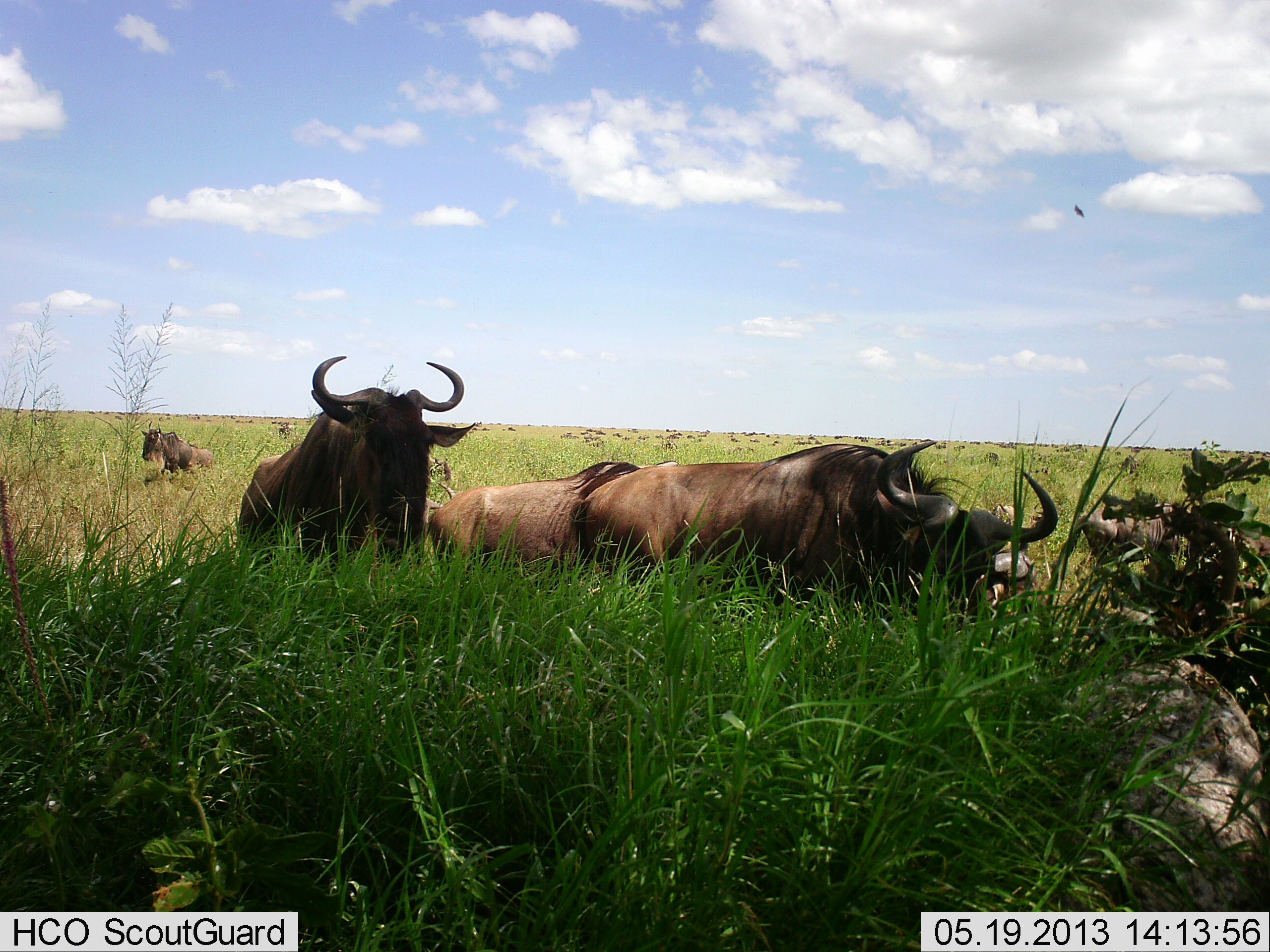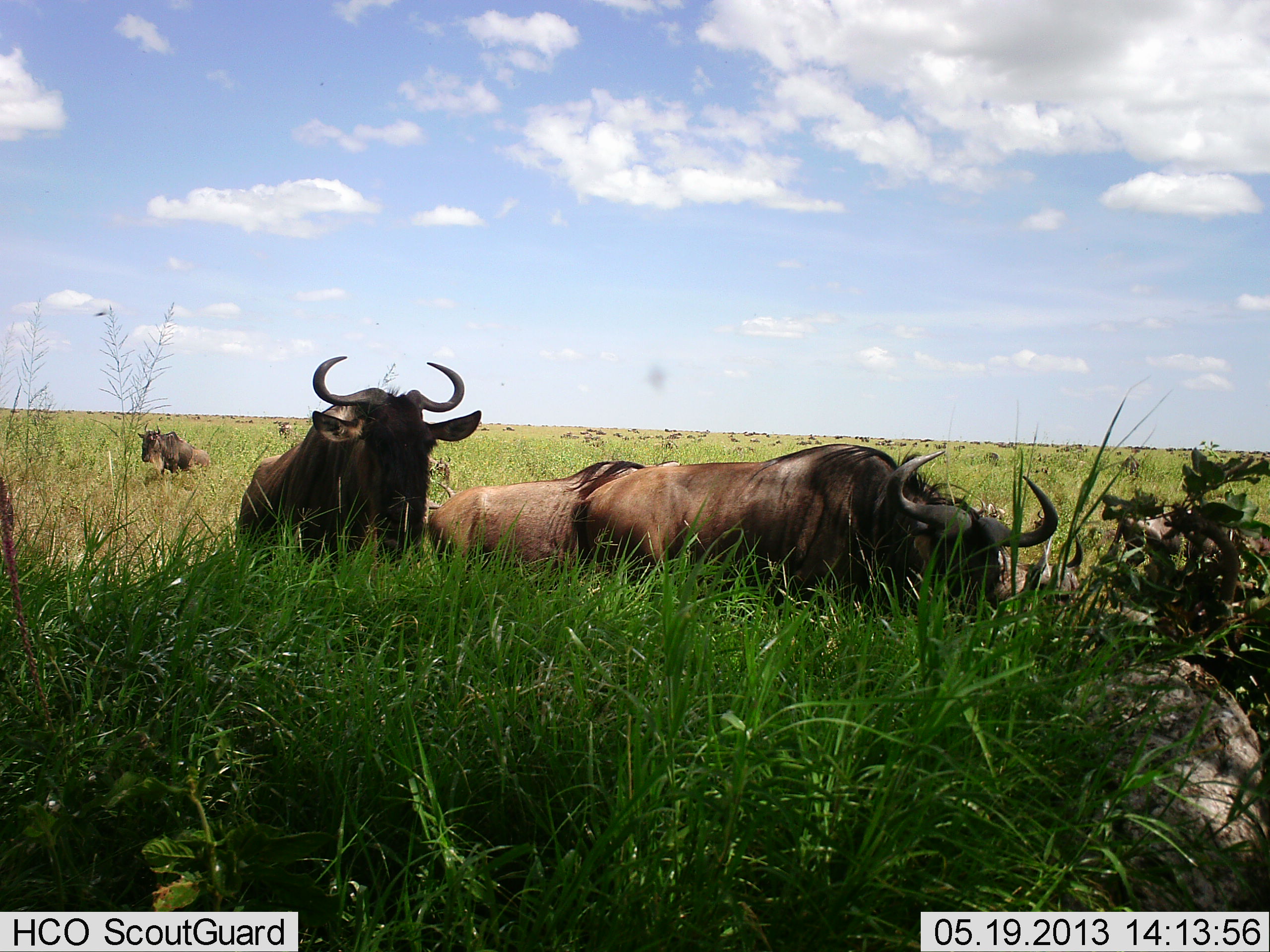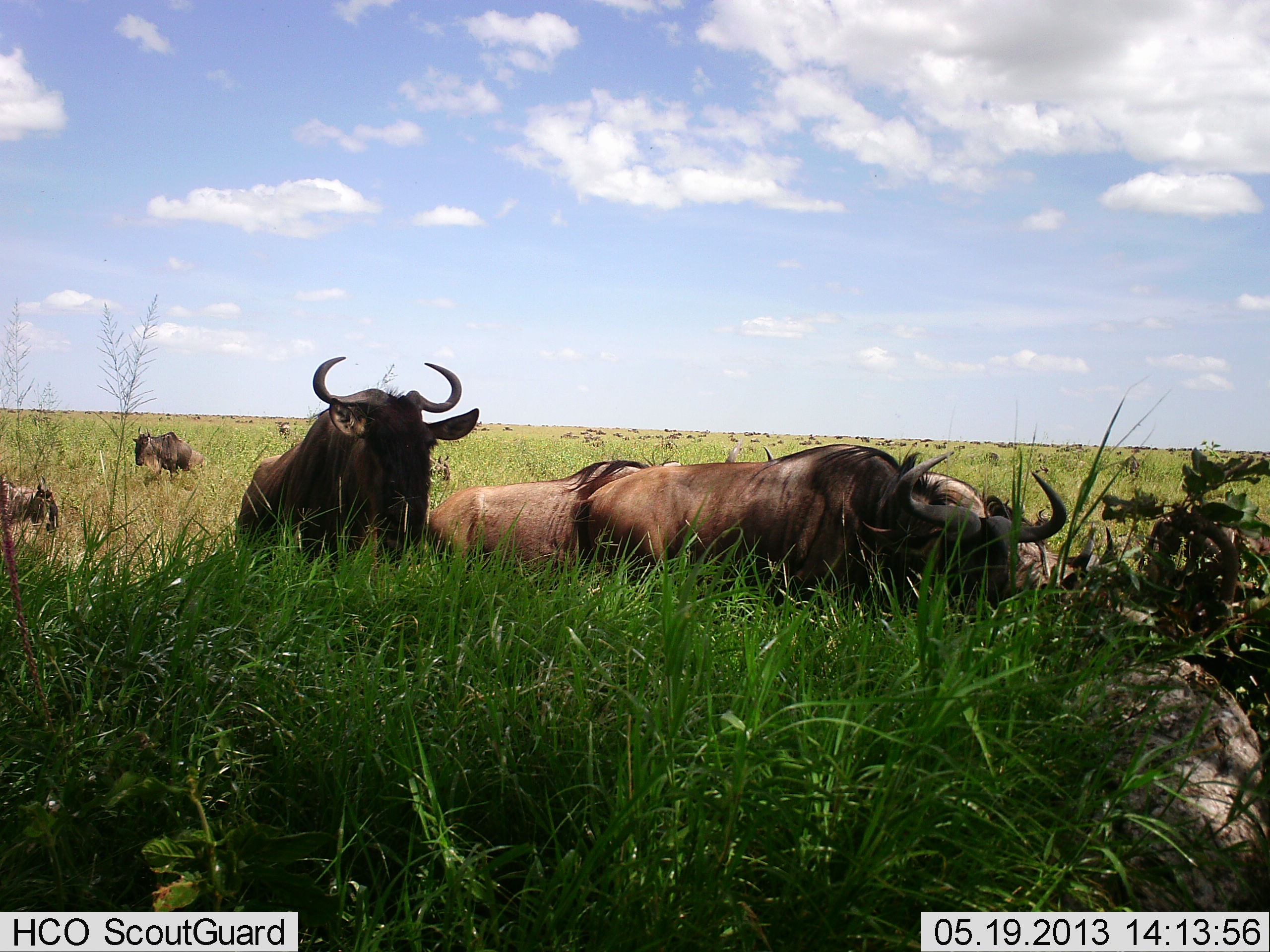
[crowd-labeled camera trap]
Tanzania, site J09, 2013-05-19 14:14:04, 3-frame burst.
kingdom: Animalia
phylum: Chordata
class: Mammalia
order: Artiodactyla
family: Bovidae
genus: Connochaetes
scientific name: Connochaetes taurinus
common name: blue wildebeest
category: wildebeest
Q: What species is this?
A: Wildebeest (blue wildebeest) (Connochaetes taurinus).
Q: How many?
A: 5.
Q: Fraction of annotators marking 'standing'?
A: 41%.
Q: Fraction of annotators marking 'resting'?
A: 59%.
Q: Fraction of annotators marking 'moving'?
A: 28%.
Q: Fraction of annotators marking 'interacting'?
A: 6%.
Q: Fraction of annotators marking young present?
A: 3%.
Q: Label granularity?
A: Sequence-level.